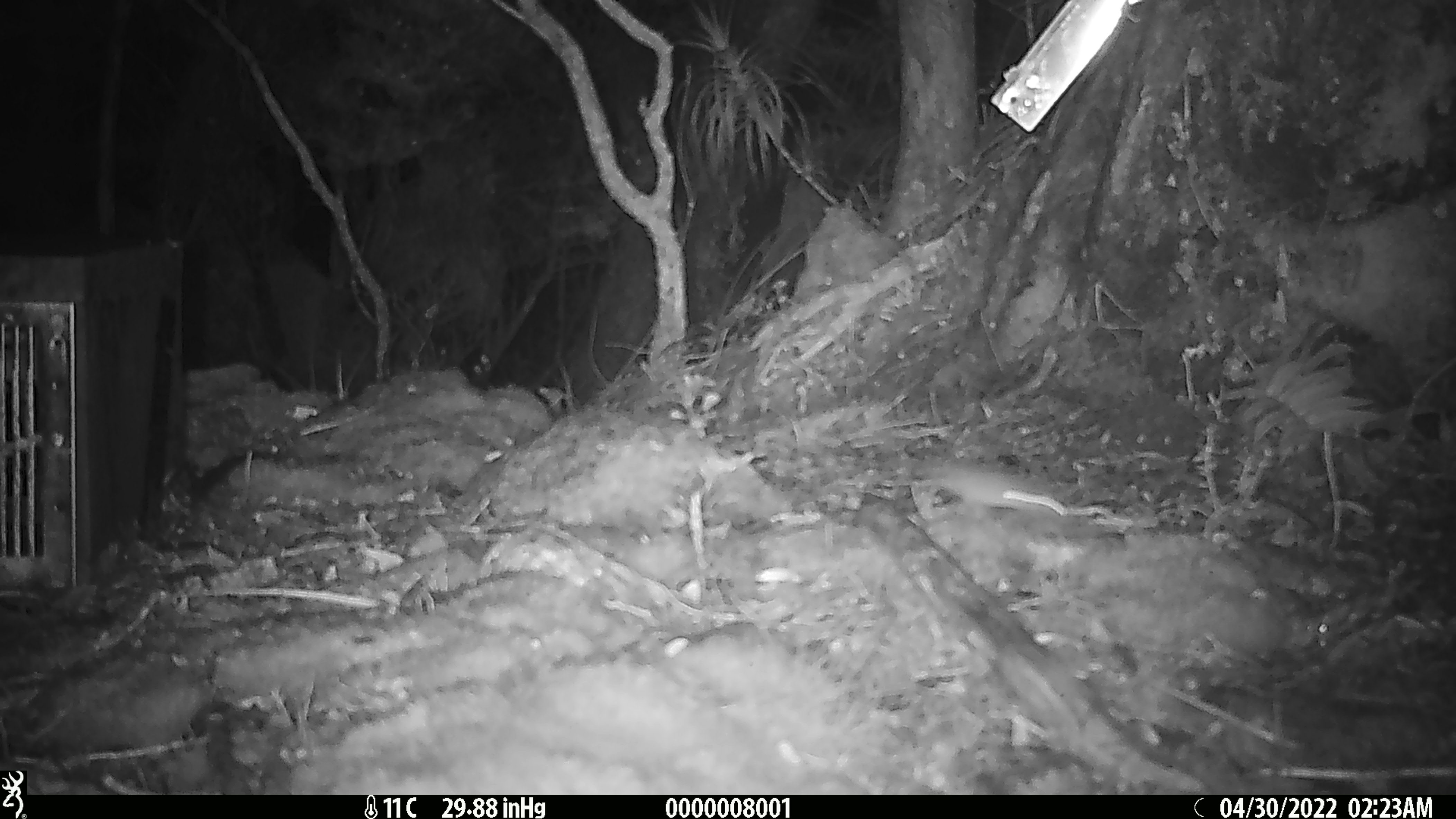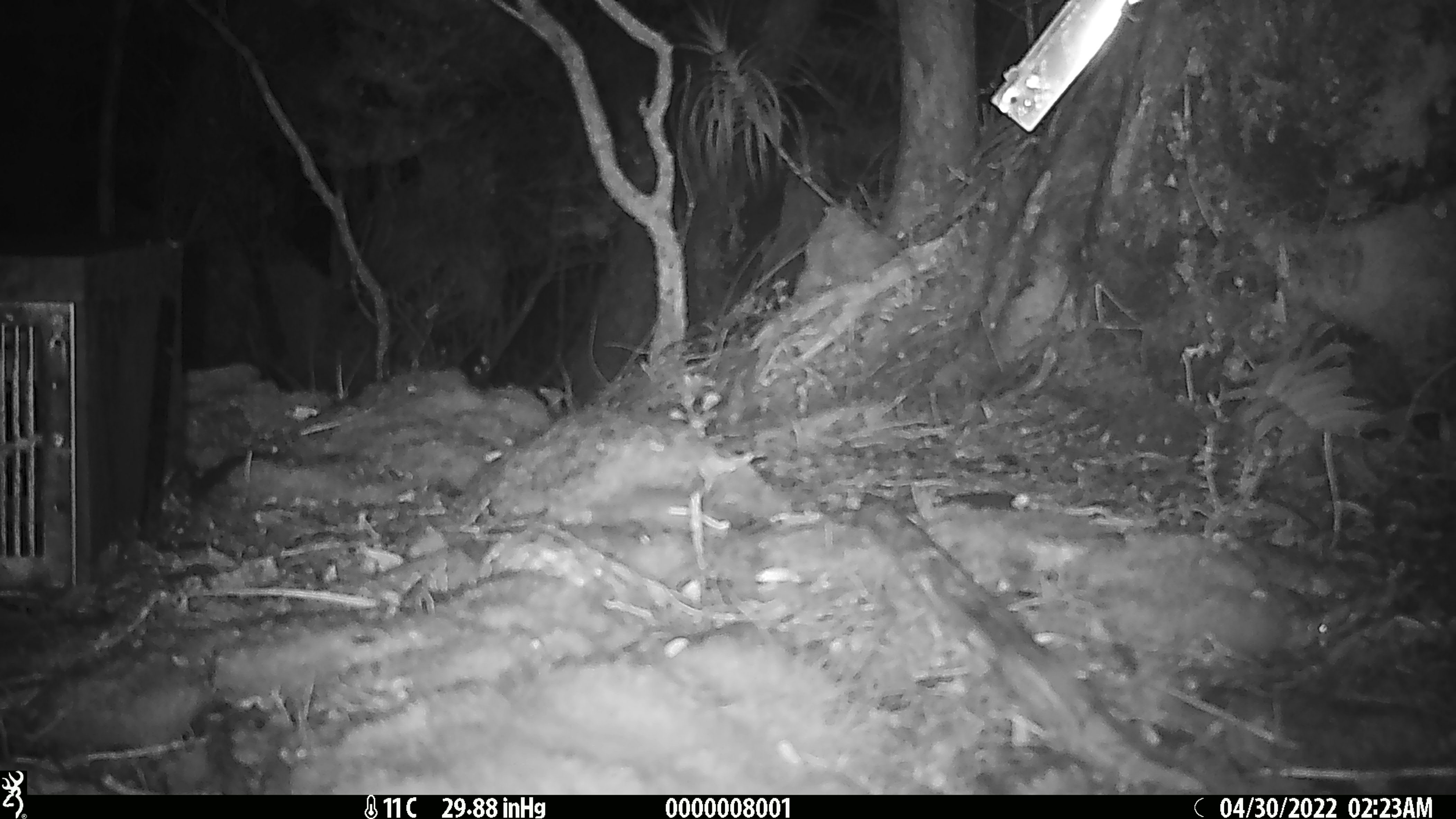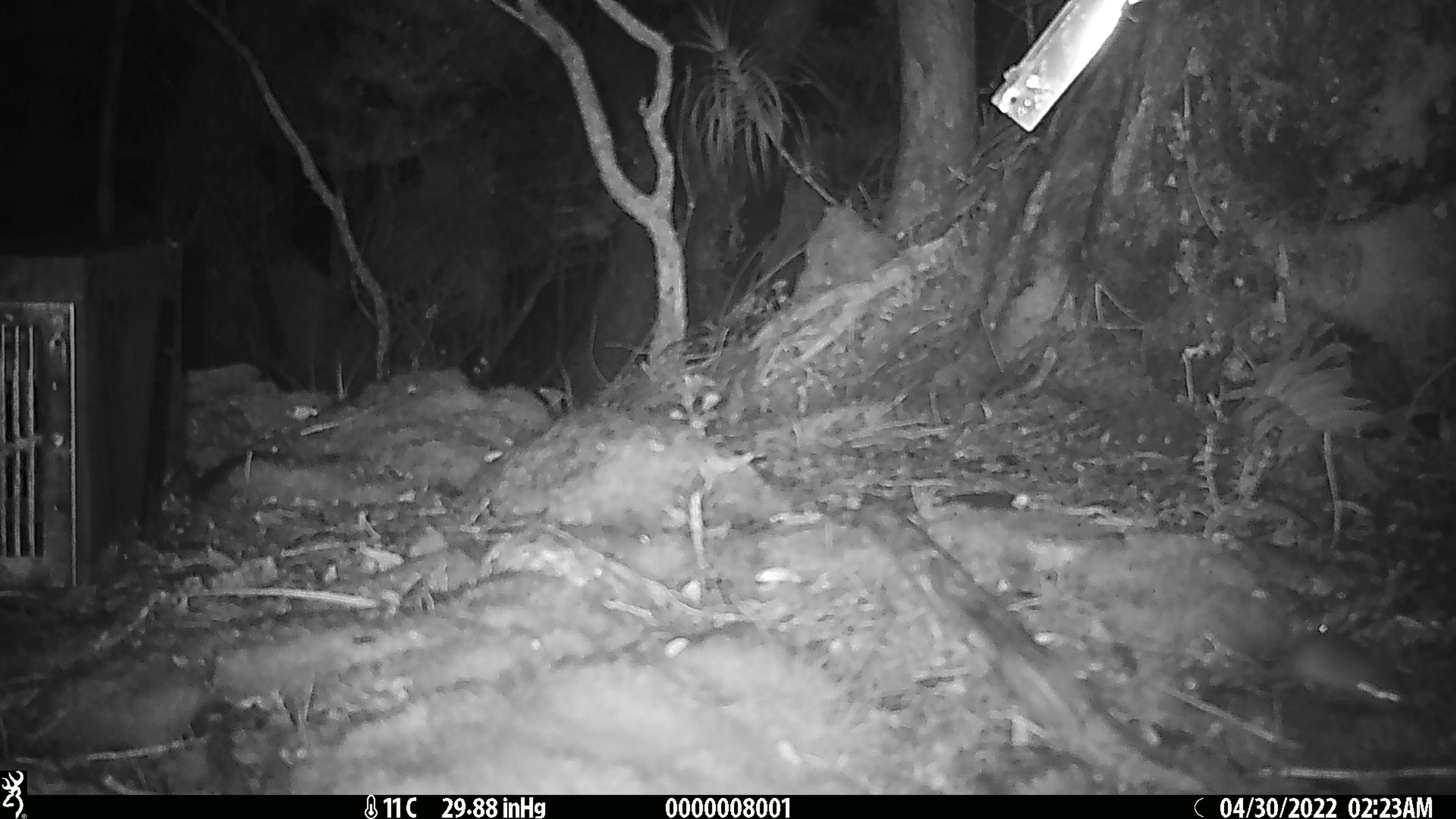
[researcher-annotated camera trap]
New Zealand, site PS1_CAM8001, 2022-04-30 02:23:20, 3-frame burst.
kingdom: Animalia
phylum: Chordata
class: Mammalia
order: Rodentia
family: Muridae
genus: Mus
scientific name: Mus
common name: mouse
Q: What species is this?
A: Mouse (Mus).